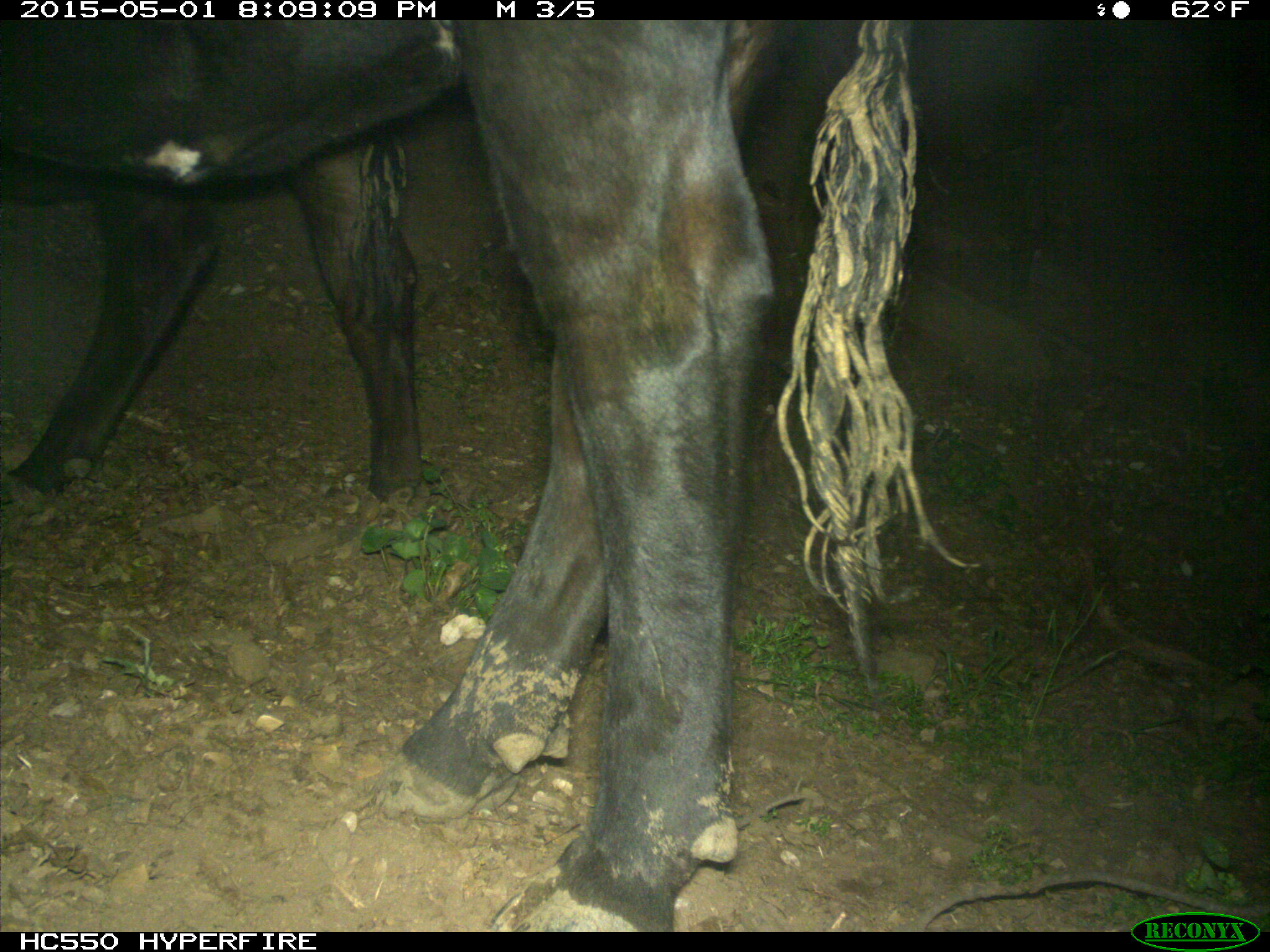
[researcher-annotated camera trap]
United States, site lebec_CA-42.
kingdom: Animalia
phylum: Chordata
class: Mammalia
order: Artiodactyla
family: Bovidae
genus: Bos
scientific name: Bos taurus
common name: domestic cow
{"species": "Bos taurus (domestic cow)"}